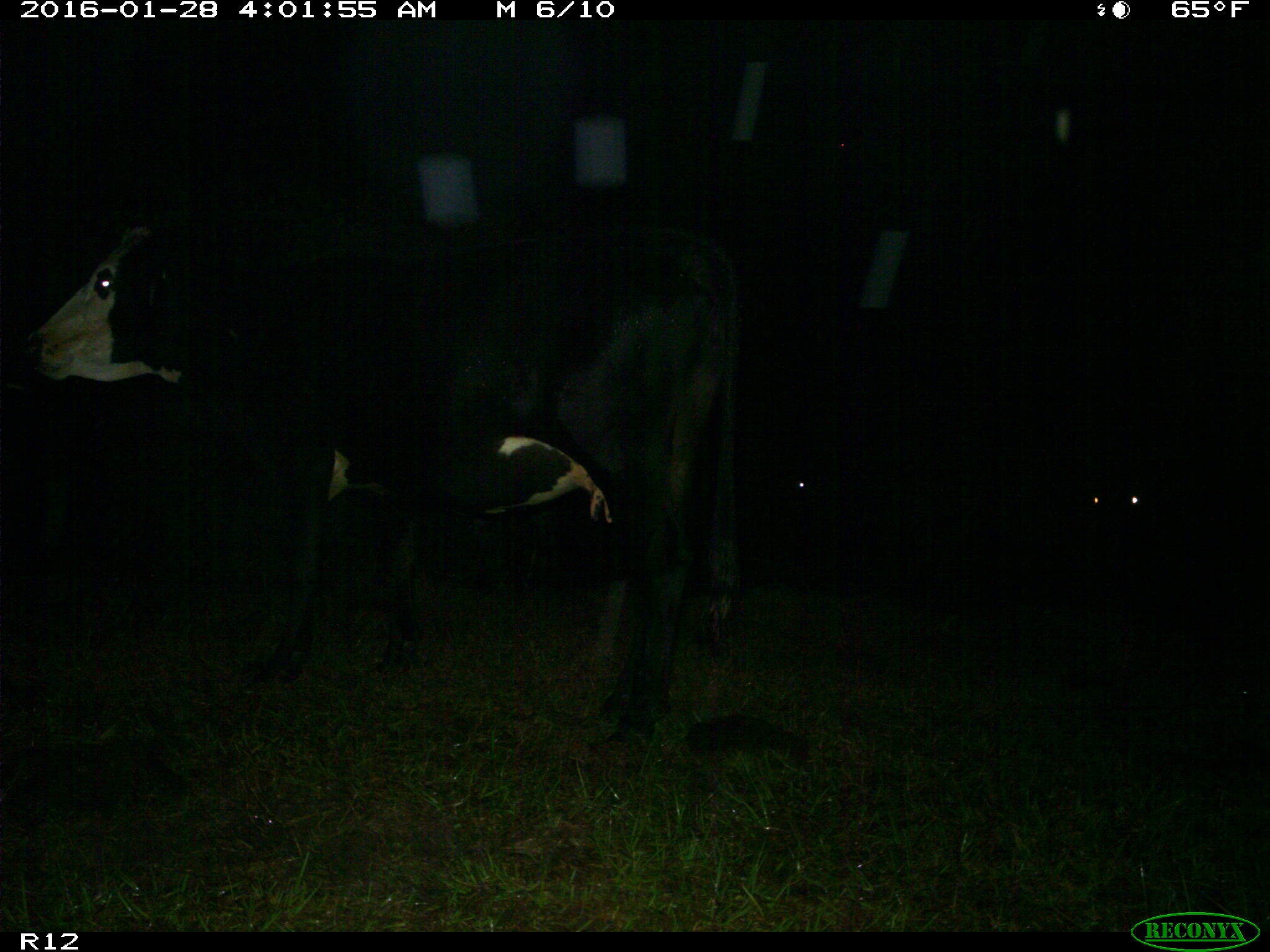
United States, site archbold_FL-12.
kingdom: Animalia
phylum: Chordata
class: Mammalia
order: Artiodactyla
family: Bovidae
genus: Bos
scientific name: Bos taurus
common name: domestic cow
Bos taurus (domestic cow).